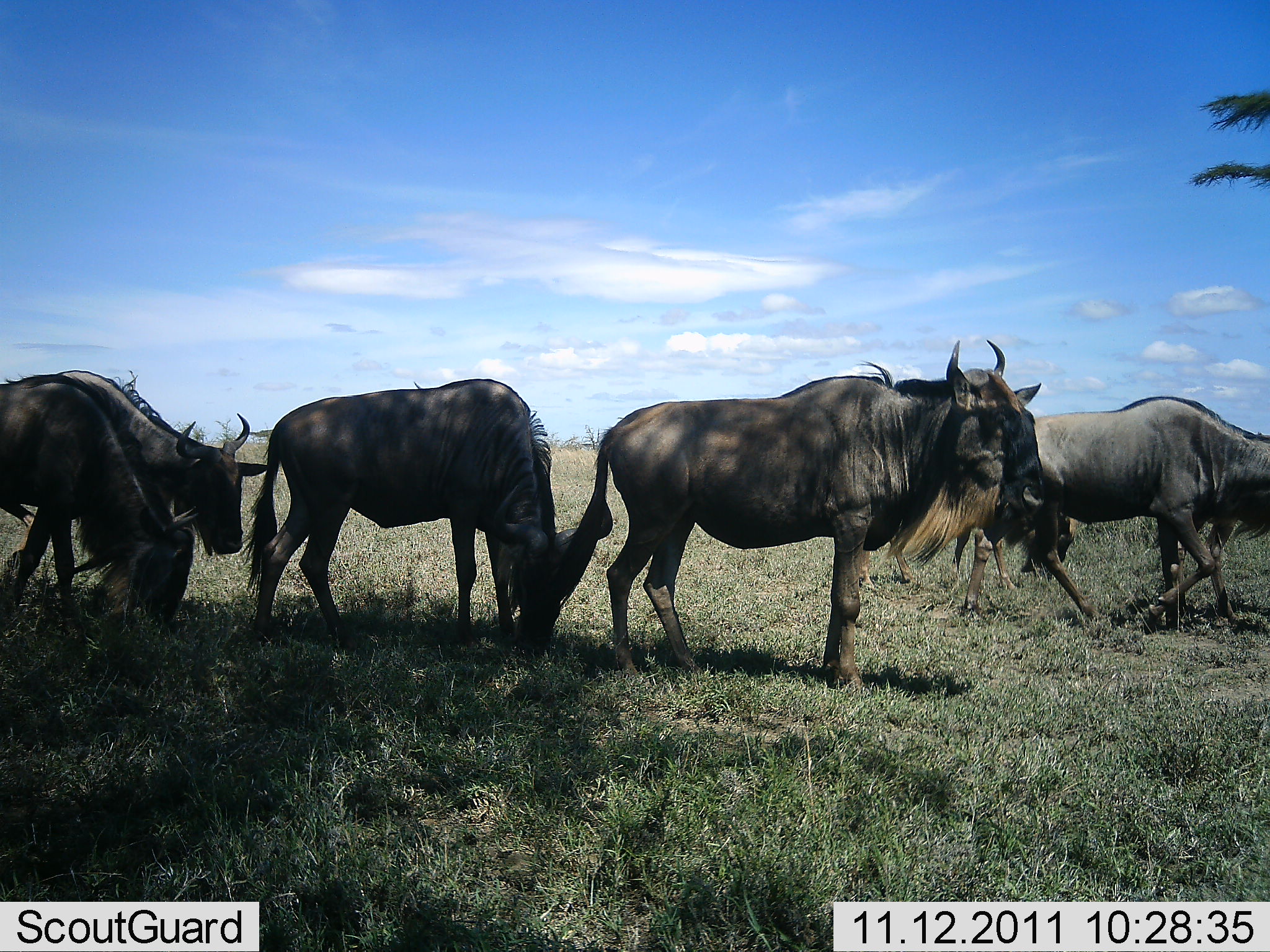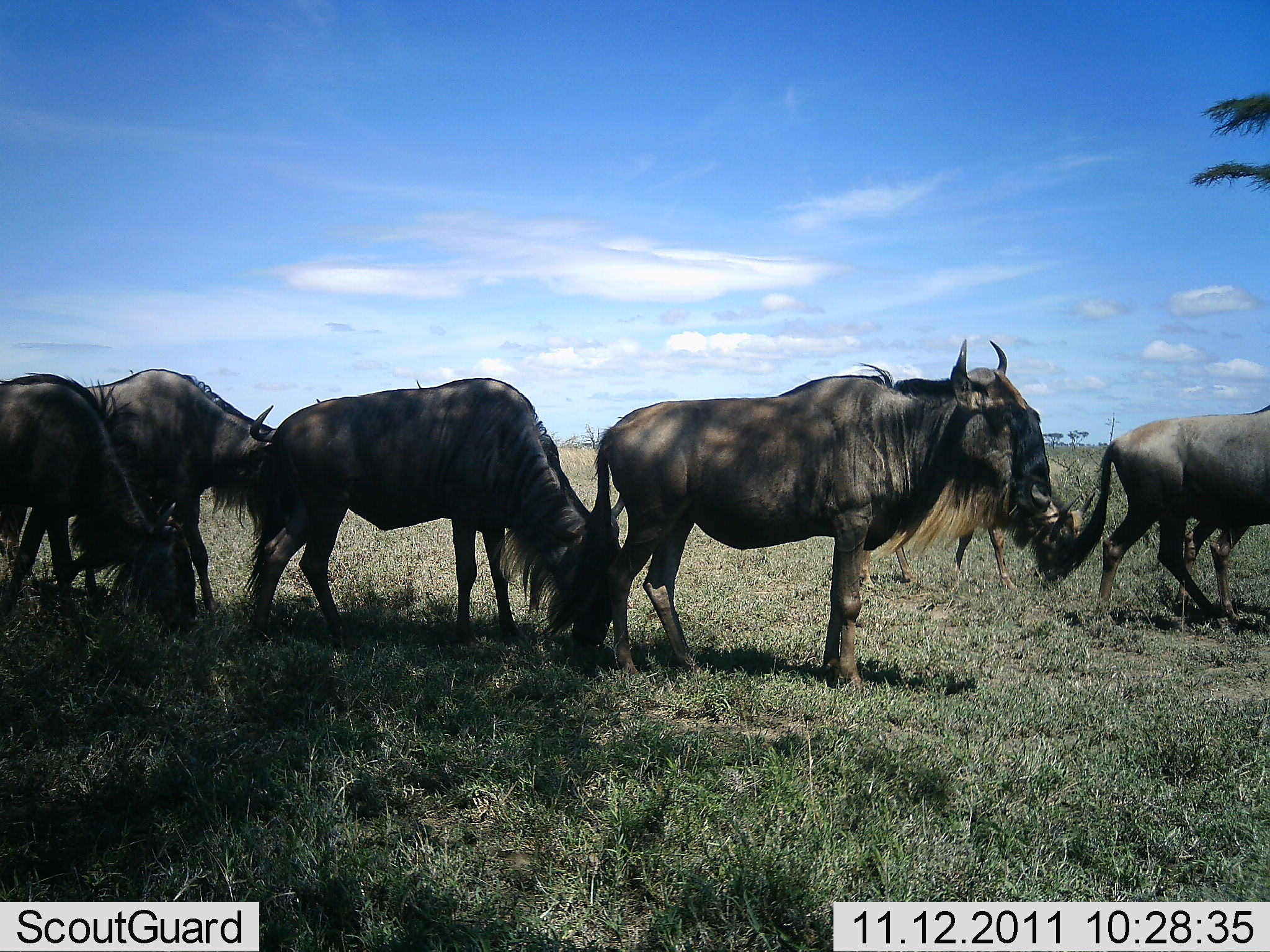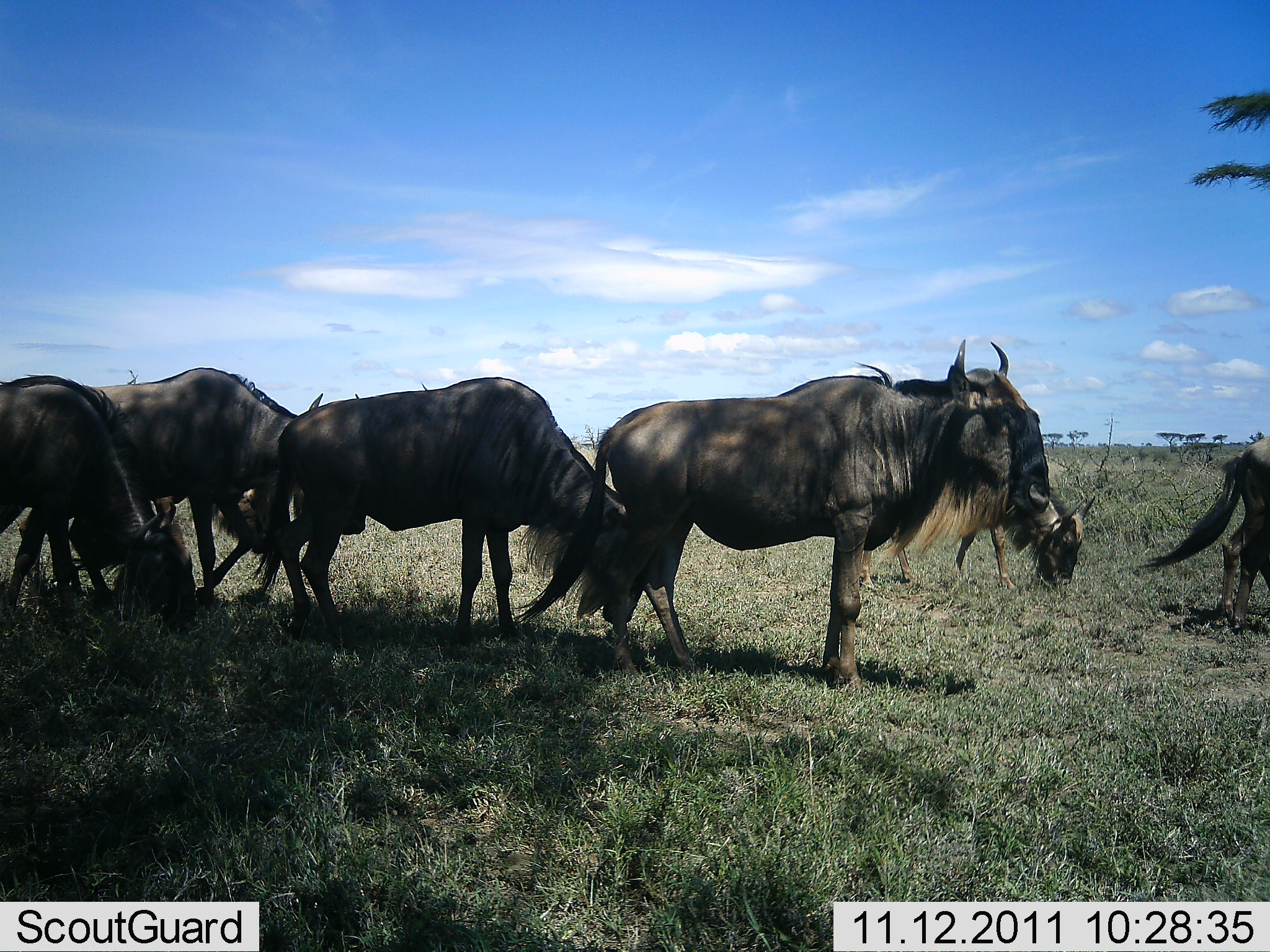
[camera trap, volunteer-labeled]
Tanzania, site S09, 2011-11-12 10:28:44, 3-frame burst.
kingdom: Animalia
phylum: Chordata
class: Mammalia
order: Artiodactyla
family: Bovidae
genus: Connochaetes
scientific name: Connochaetes taurinus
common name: blue wildebeest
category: wildebeest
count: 6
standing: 55%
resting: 0%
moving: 64%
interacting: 9%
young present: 9%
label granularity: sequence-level